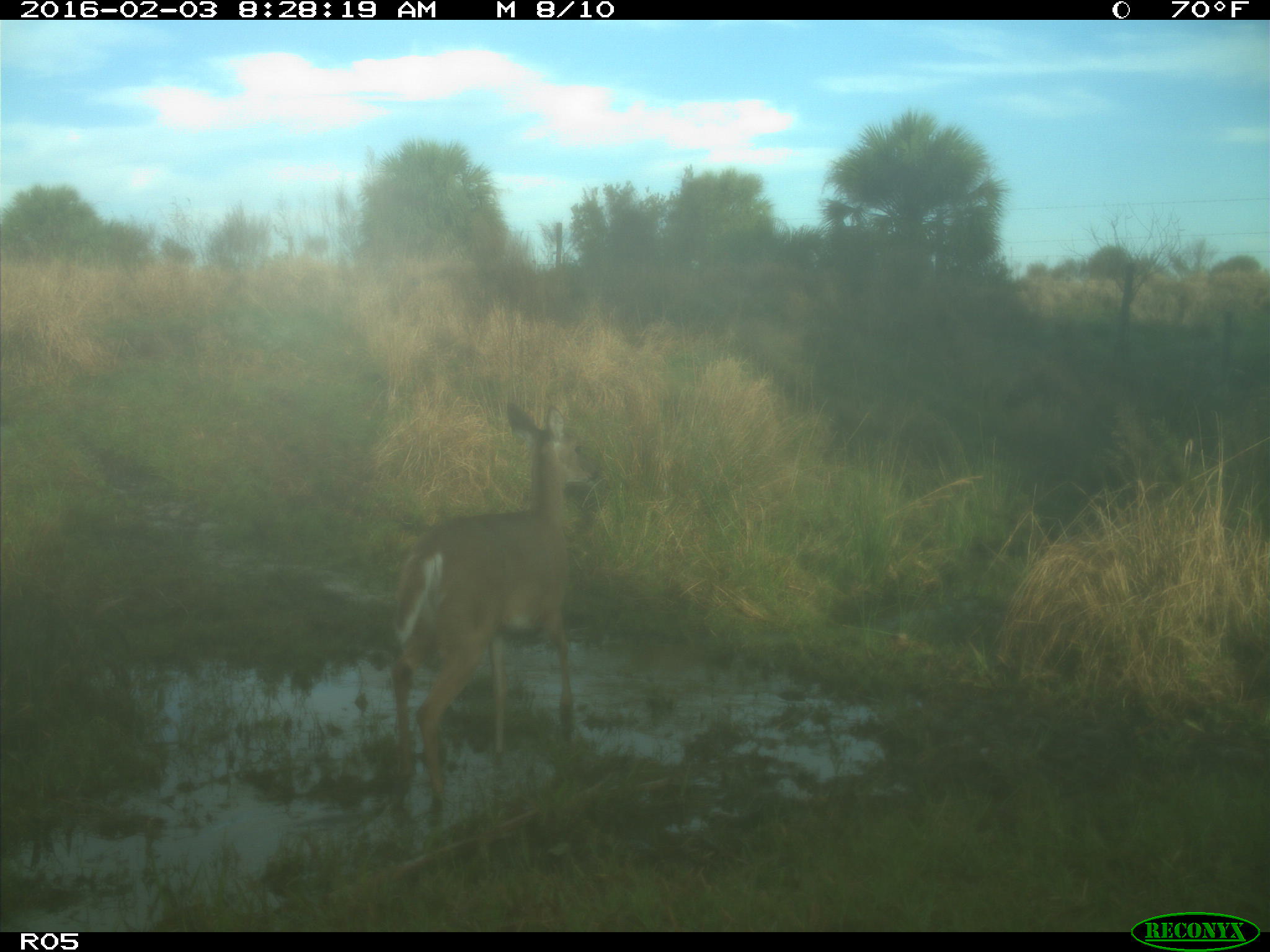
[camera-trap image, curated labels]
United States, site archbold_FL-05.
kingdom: Animalia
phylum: Chordata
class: Mammalia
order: Artiodactyla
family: Cervidae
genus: Odocoileus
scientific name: Odocoileus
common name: deer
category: unidentified deer